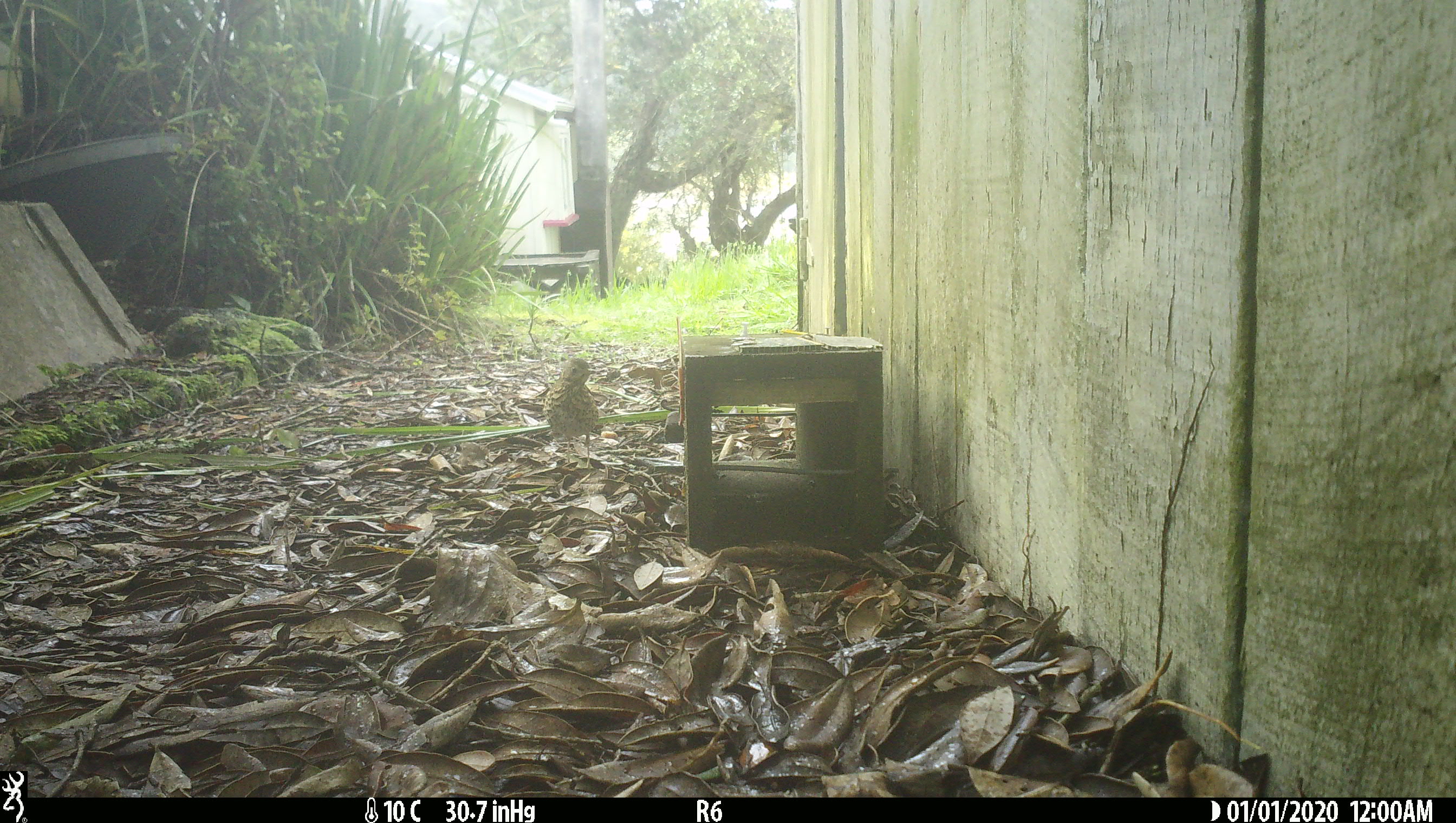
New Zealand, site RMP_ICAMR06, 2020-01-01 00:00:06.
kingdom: Animalia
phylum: Chordata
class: Aves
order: Passeriformes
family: Turdidae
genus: Turdus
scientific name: Turdus philomelos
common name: song thrush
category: thrush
Thrush (song thrush) (Turdus philomelos).